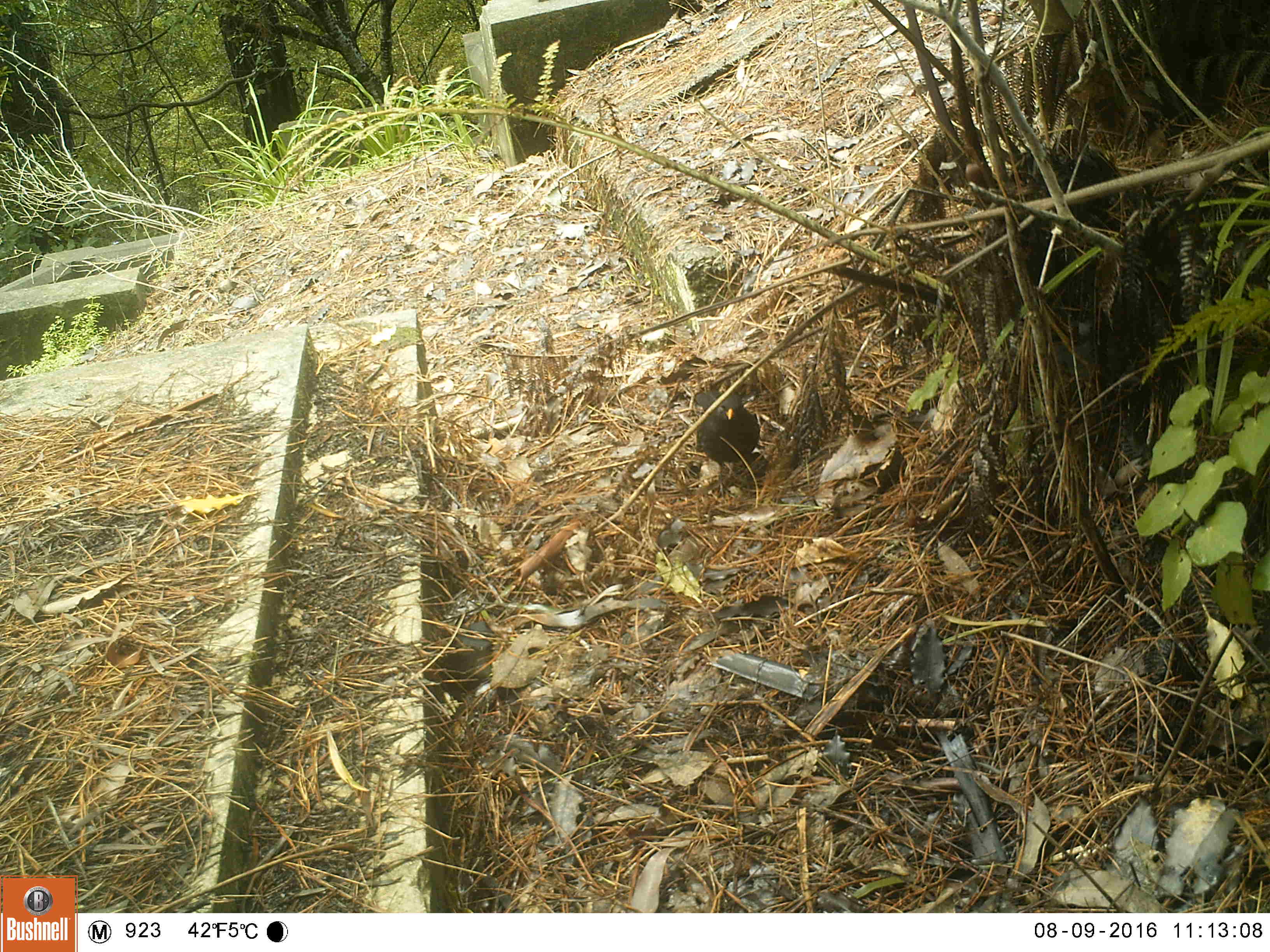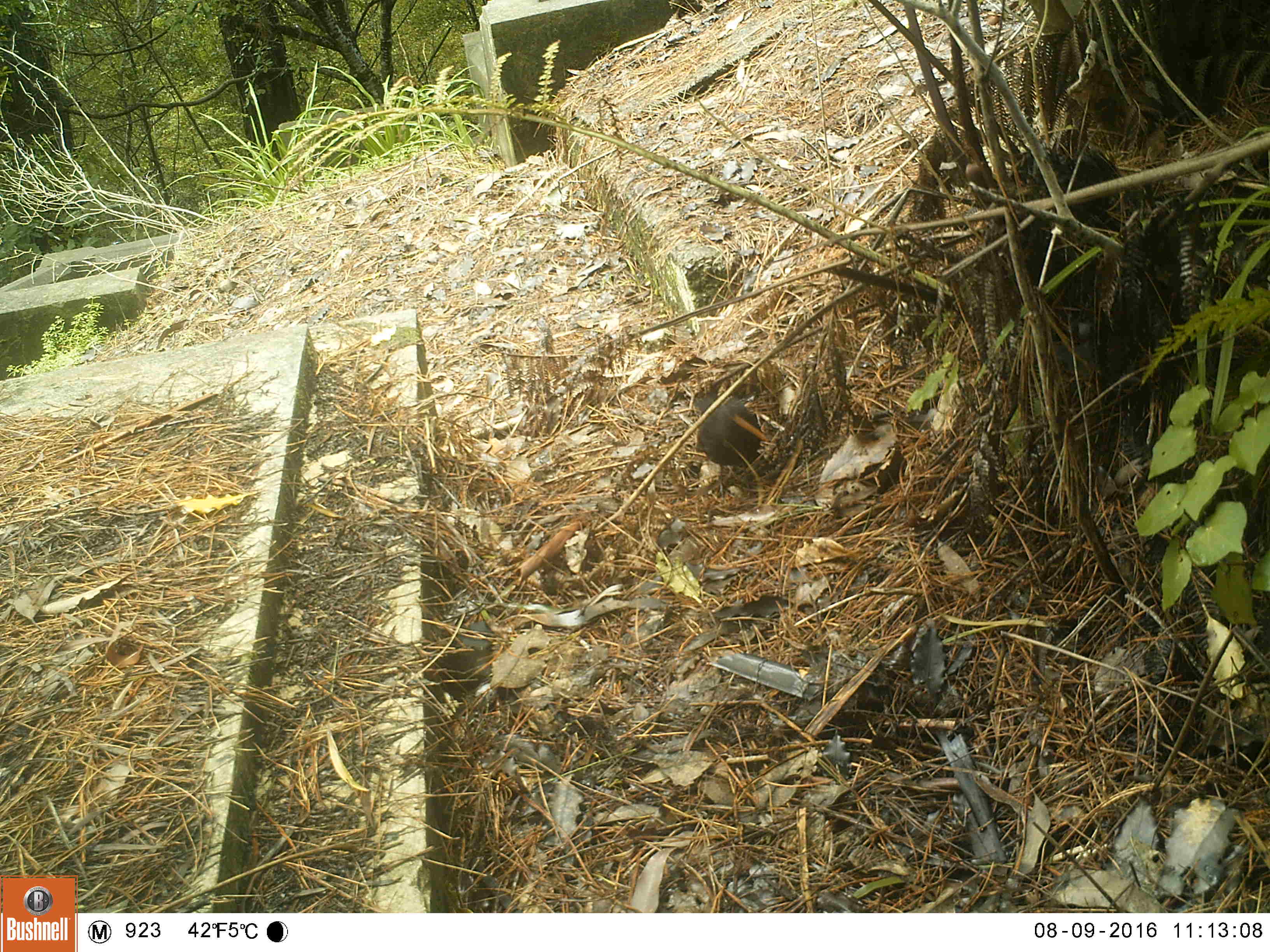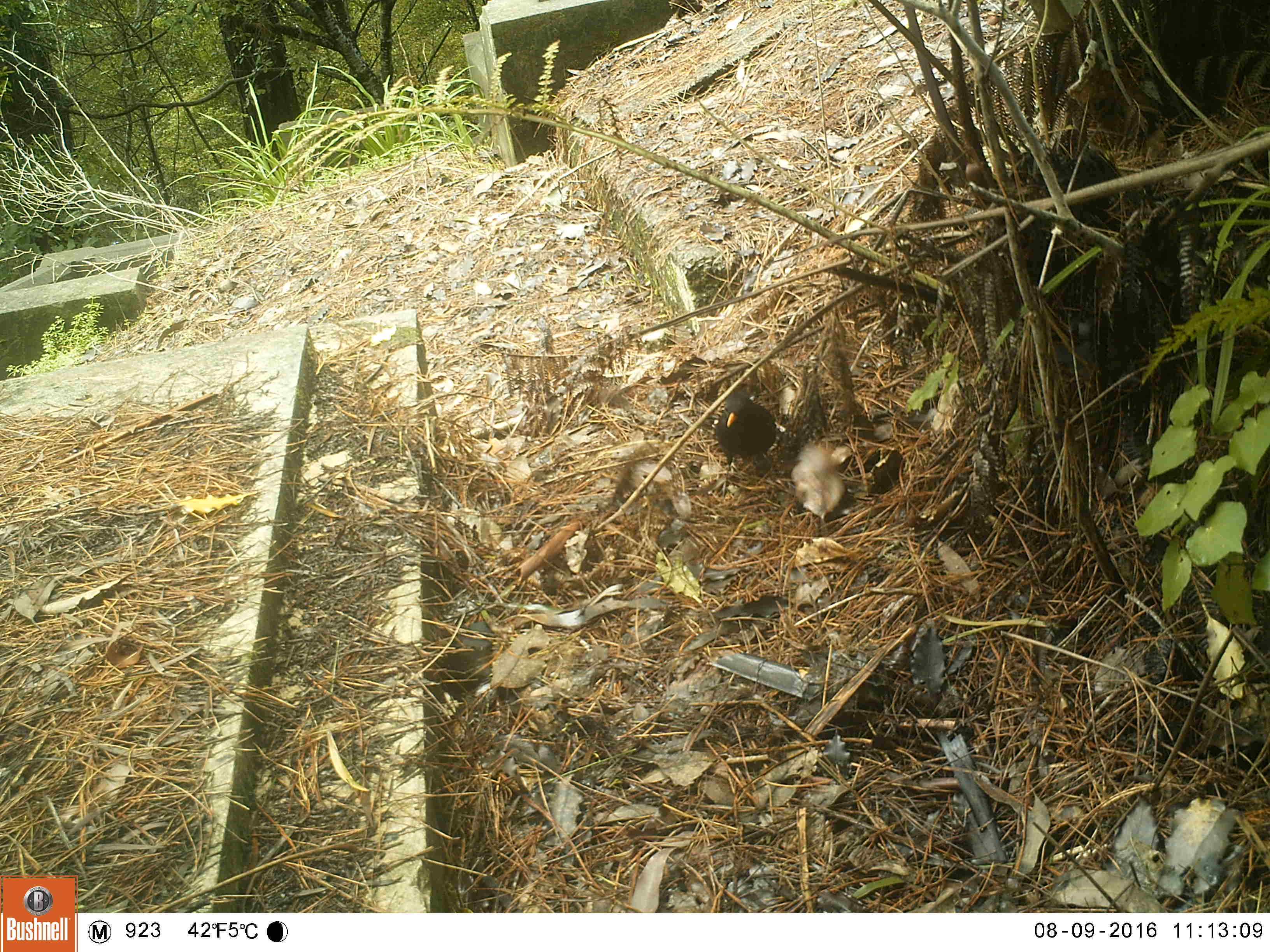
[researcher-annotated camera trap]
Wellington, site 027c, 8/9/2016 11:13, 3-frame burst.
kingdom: Animalia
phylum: Chordata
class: Aves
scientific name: Aves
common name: bird